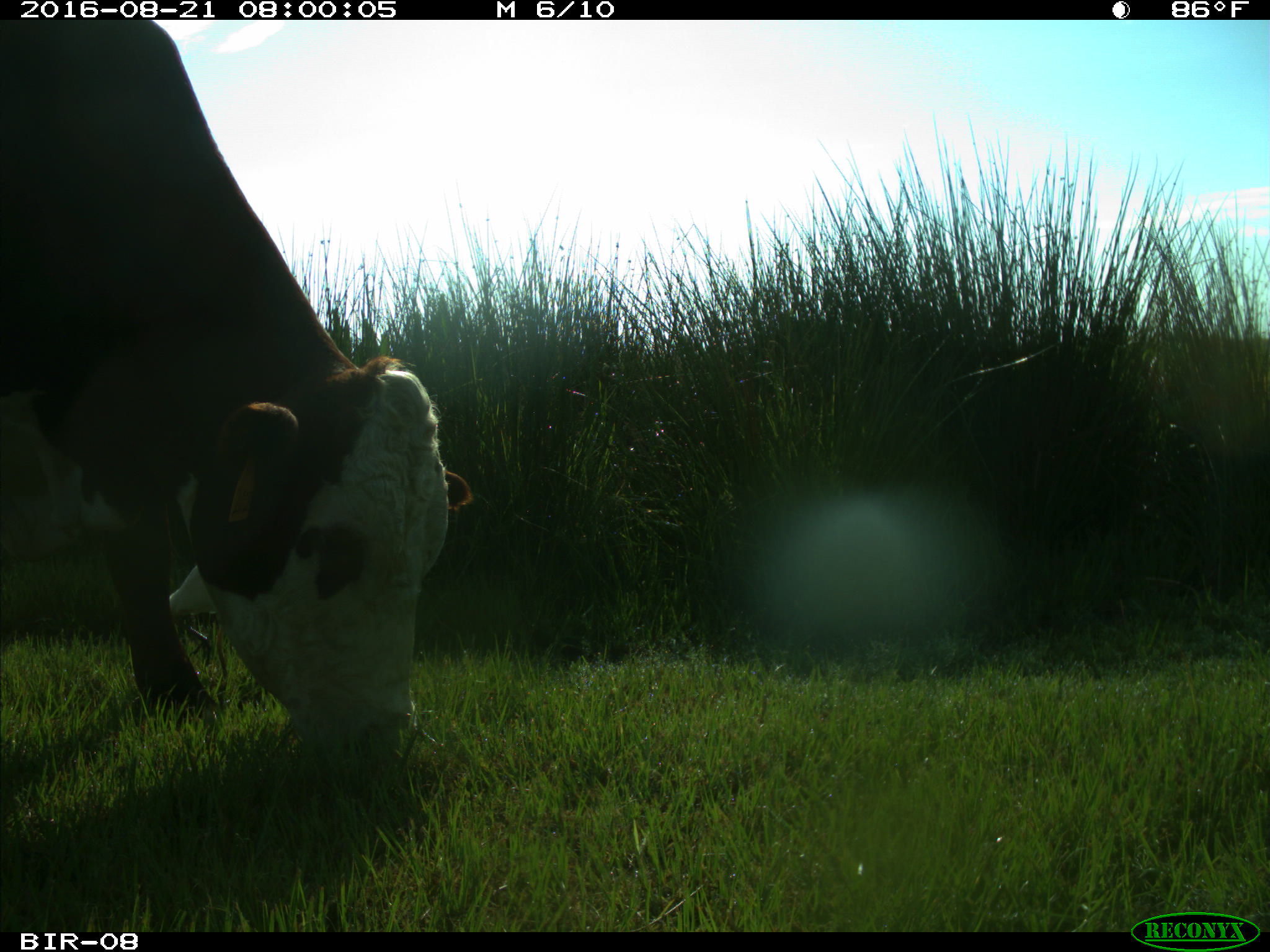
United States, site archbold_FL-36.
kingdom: Animalia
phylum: Chordata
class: Mammalia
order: Artiodactyla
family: Bovidae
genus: Bos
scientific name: Bos taurus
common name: domestic cow